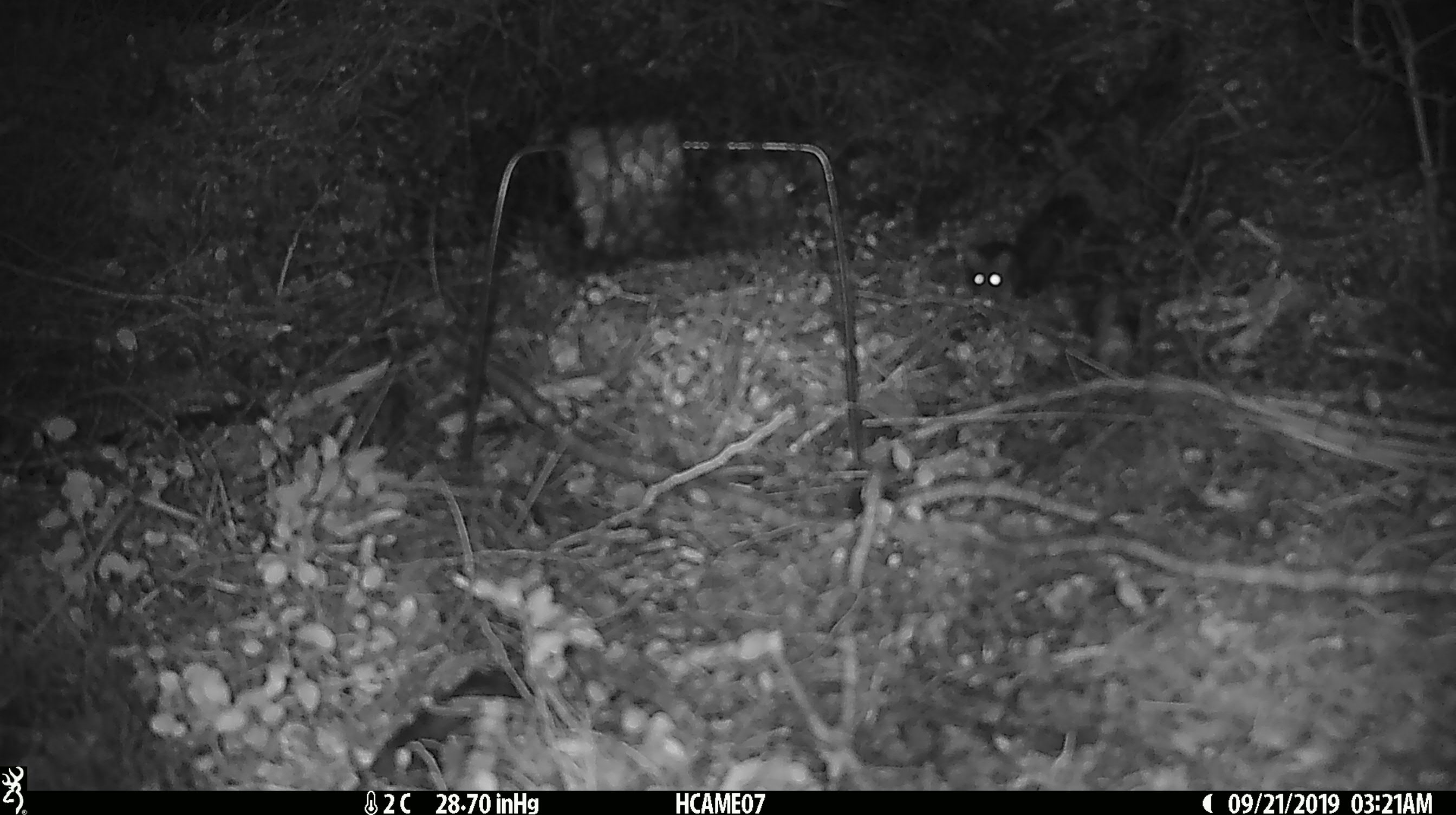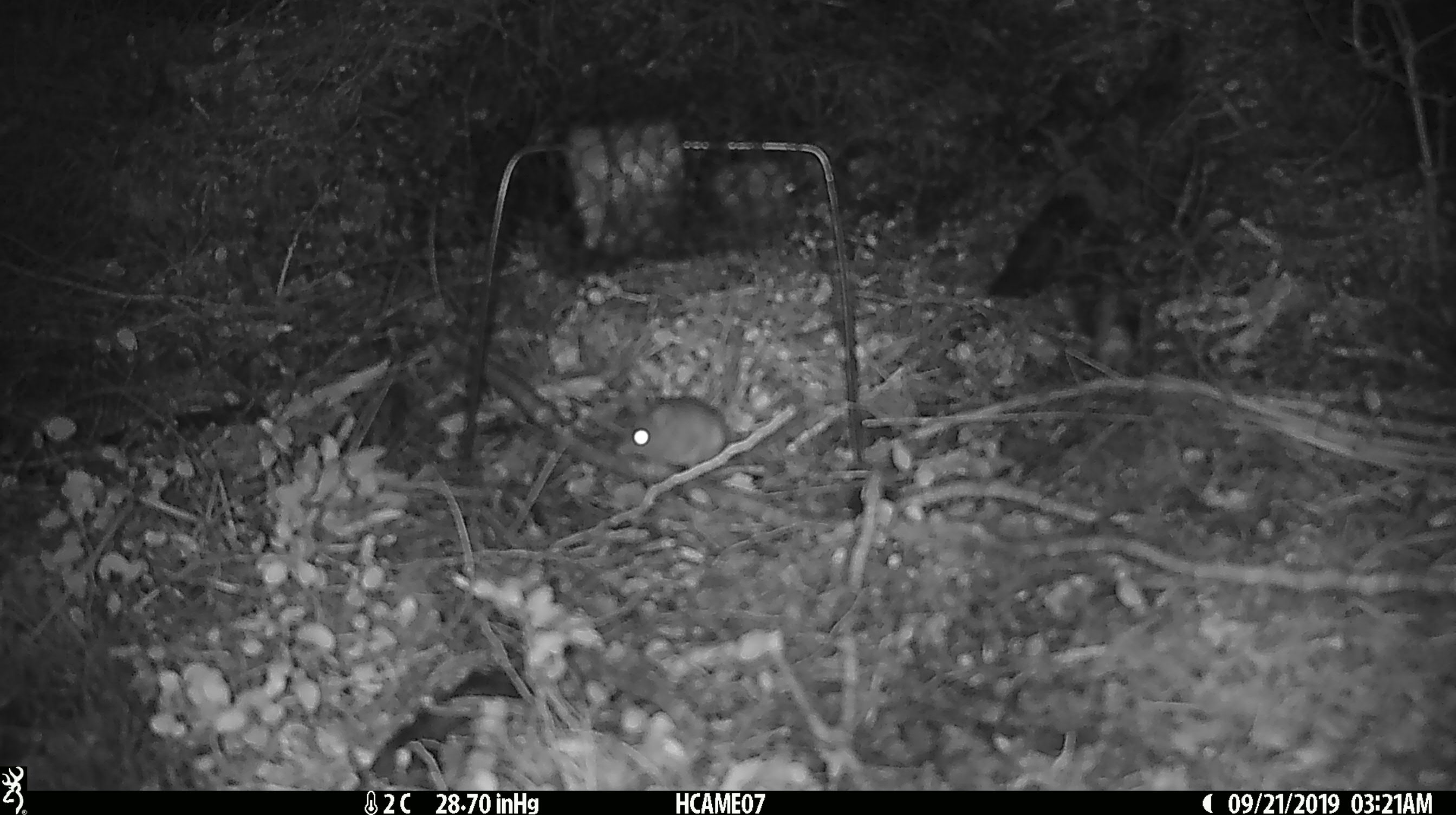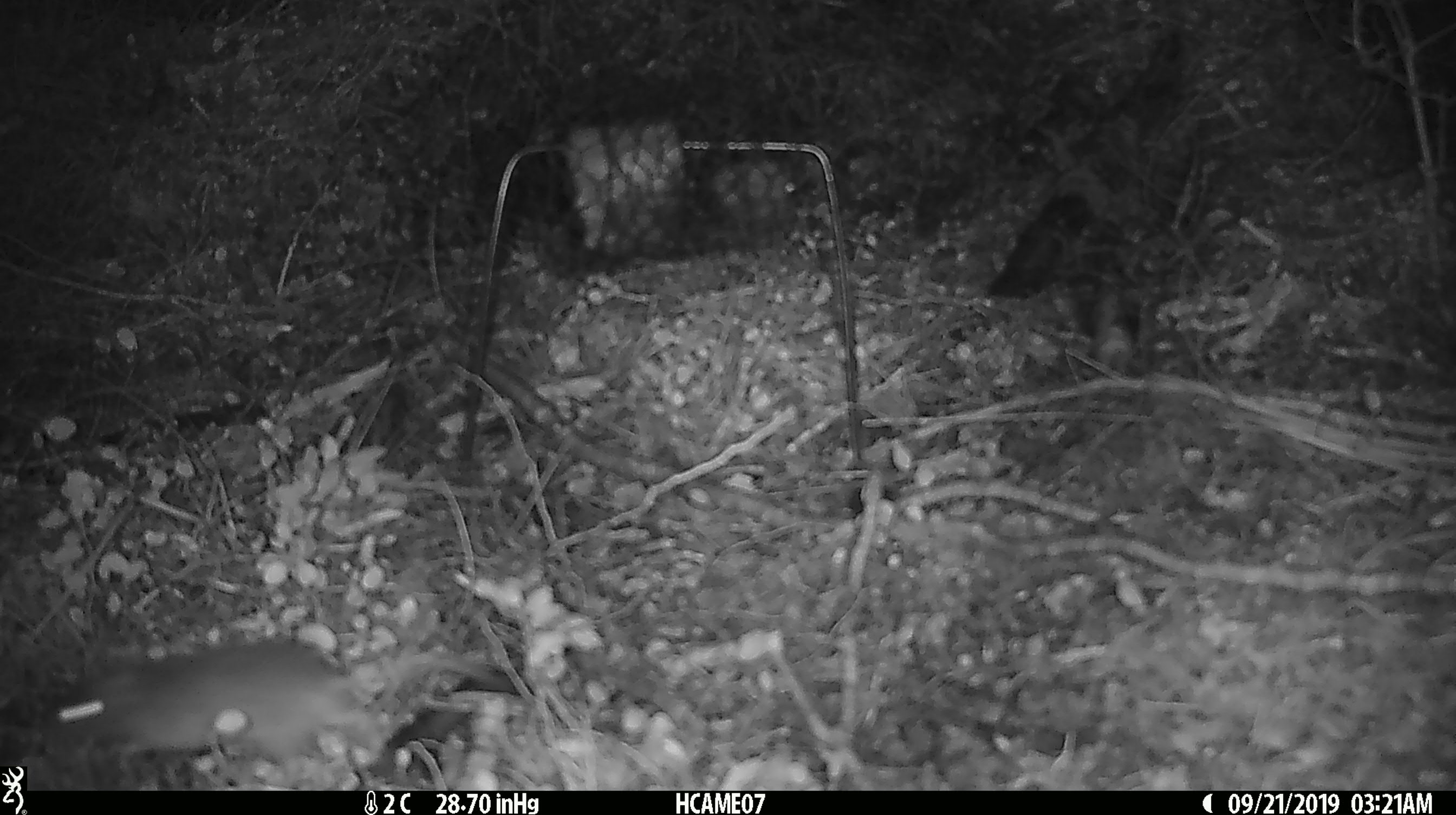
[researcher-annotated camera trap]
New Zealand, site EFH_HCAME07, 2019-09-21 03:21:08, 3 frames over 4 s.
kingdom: Animalia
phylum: Chordata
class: Mammalia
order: Rodentia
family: Muridae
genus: Mus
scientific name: Mus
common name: mouse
Mouse (Mus).